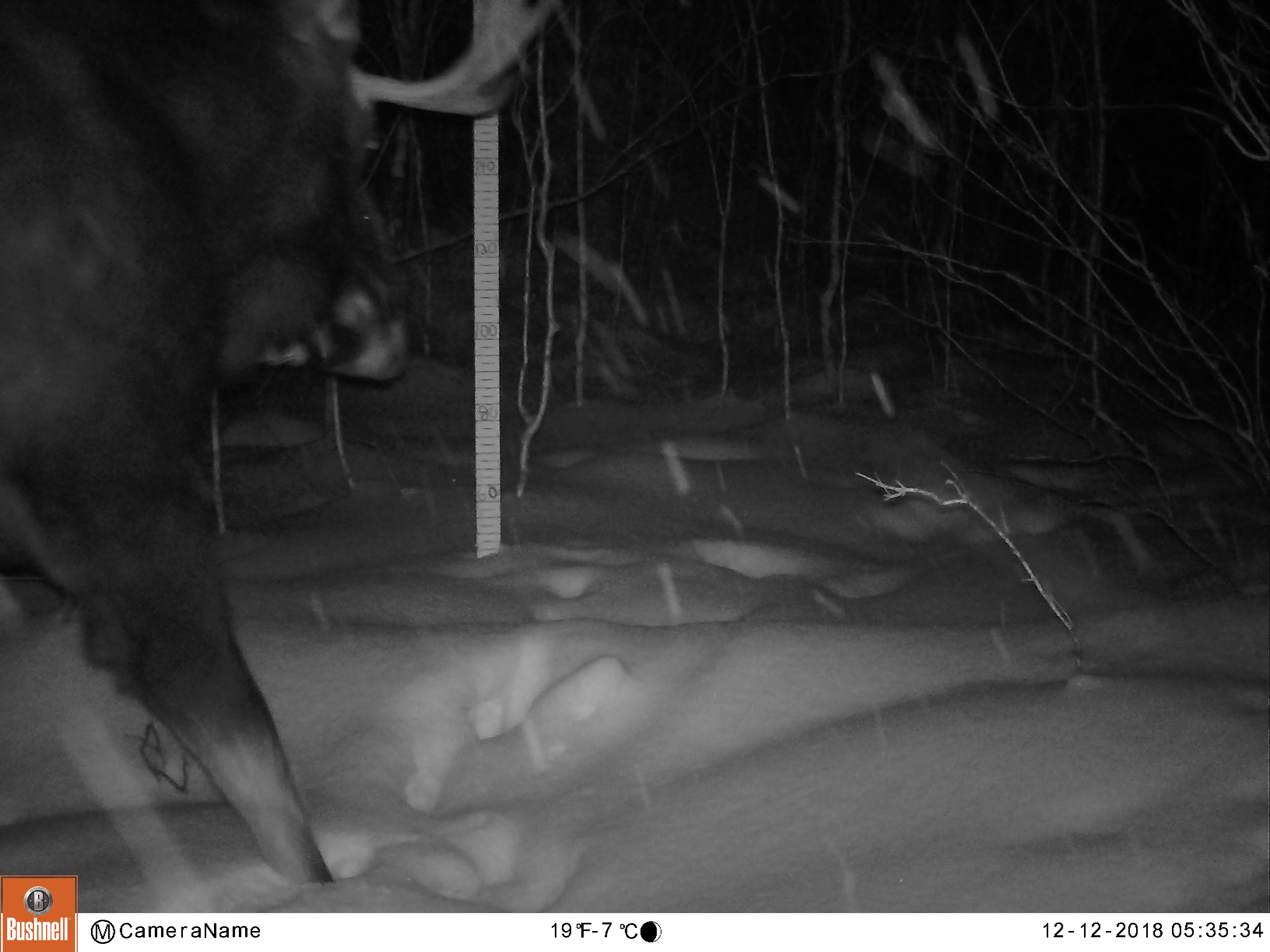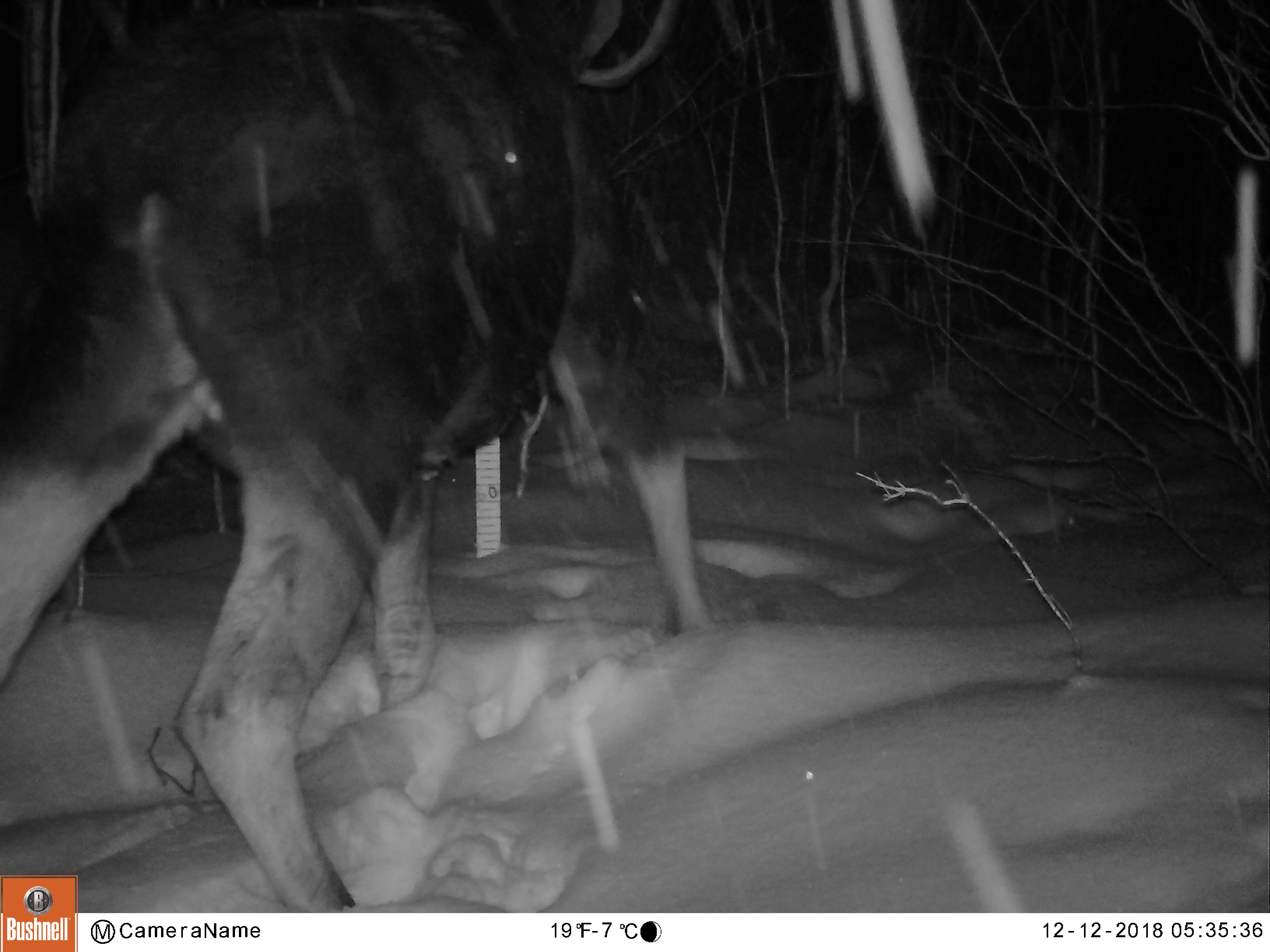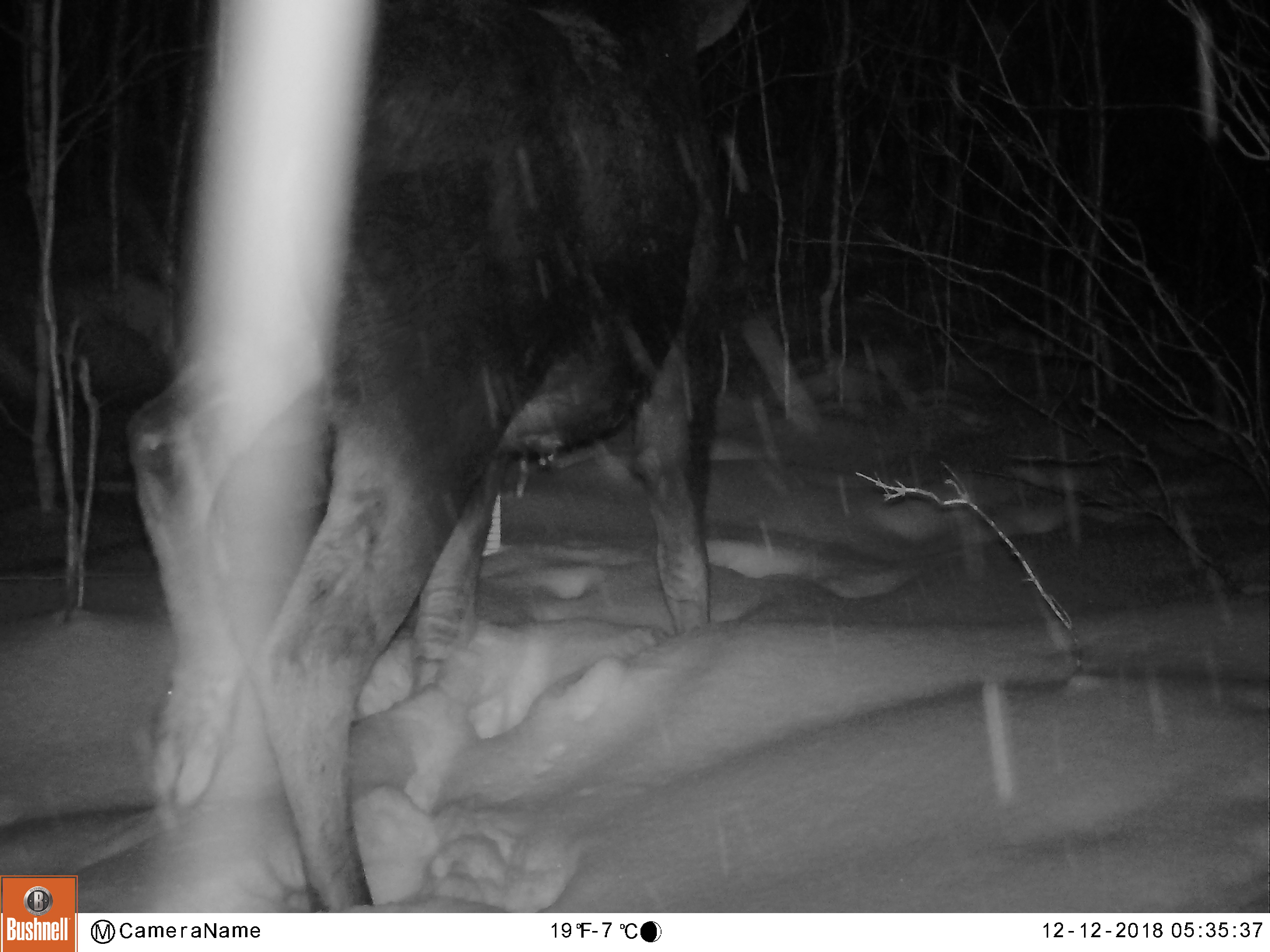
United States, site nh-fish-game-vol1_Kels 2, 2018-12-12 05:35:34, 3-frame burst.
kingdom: Animalia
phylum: Chordata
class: Mammalia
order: Artiodactyla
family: Cervidae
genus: Alces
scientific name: Alces alces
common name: moose